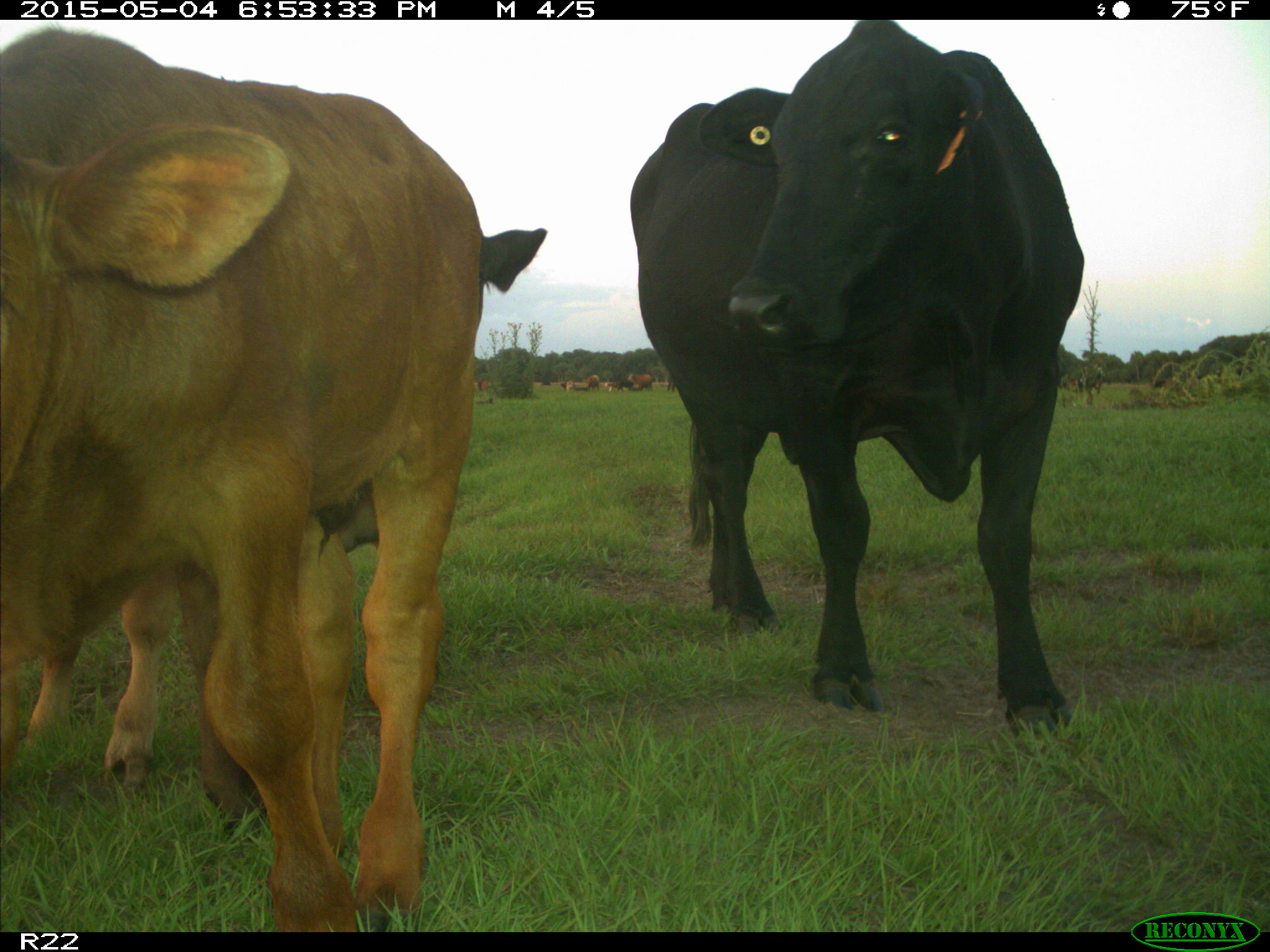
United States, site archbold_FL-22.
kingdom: Animalia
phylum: Chordata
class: Mammalia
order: Artiodactyla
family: Bovidae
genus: Bos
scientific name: Bos taurus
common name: domestic cow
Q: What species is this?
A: Bos taurus (domestic cow).